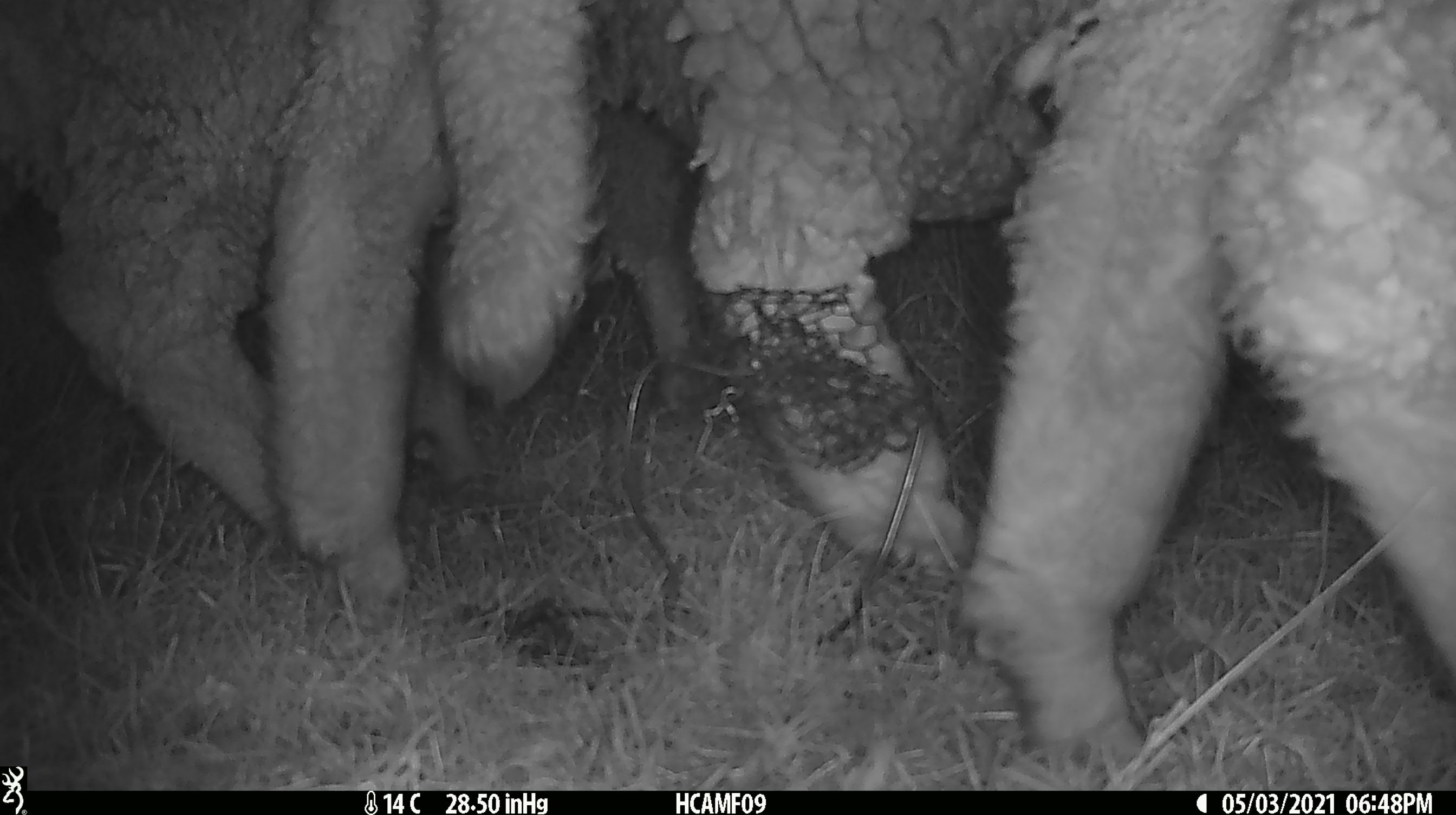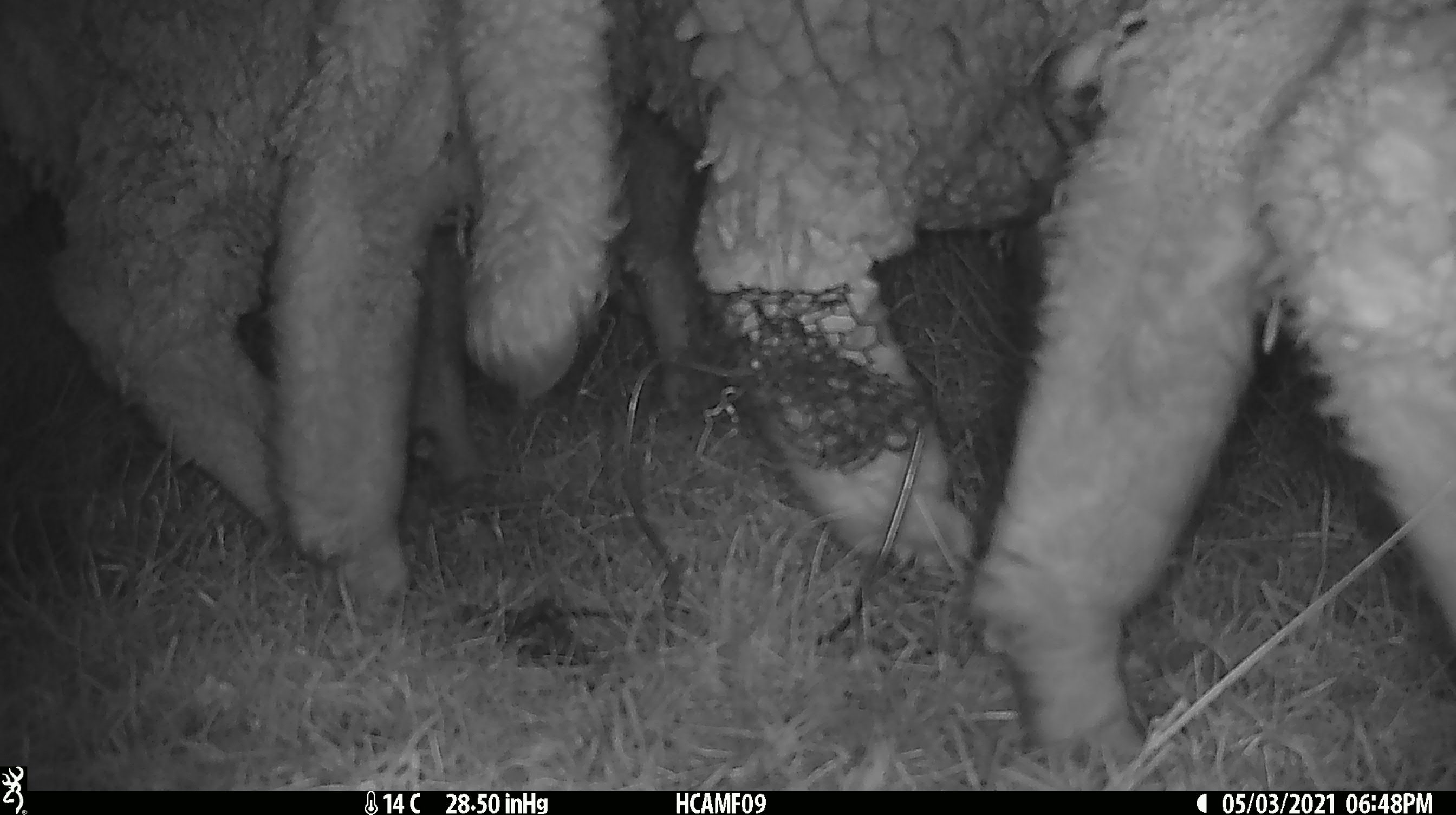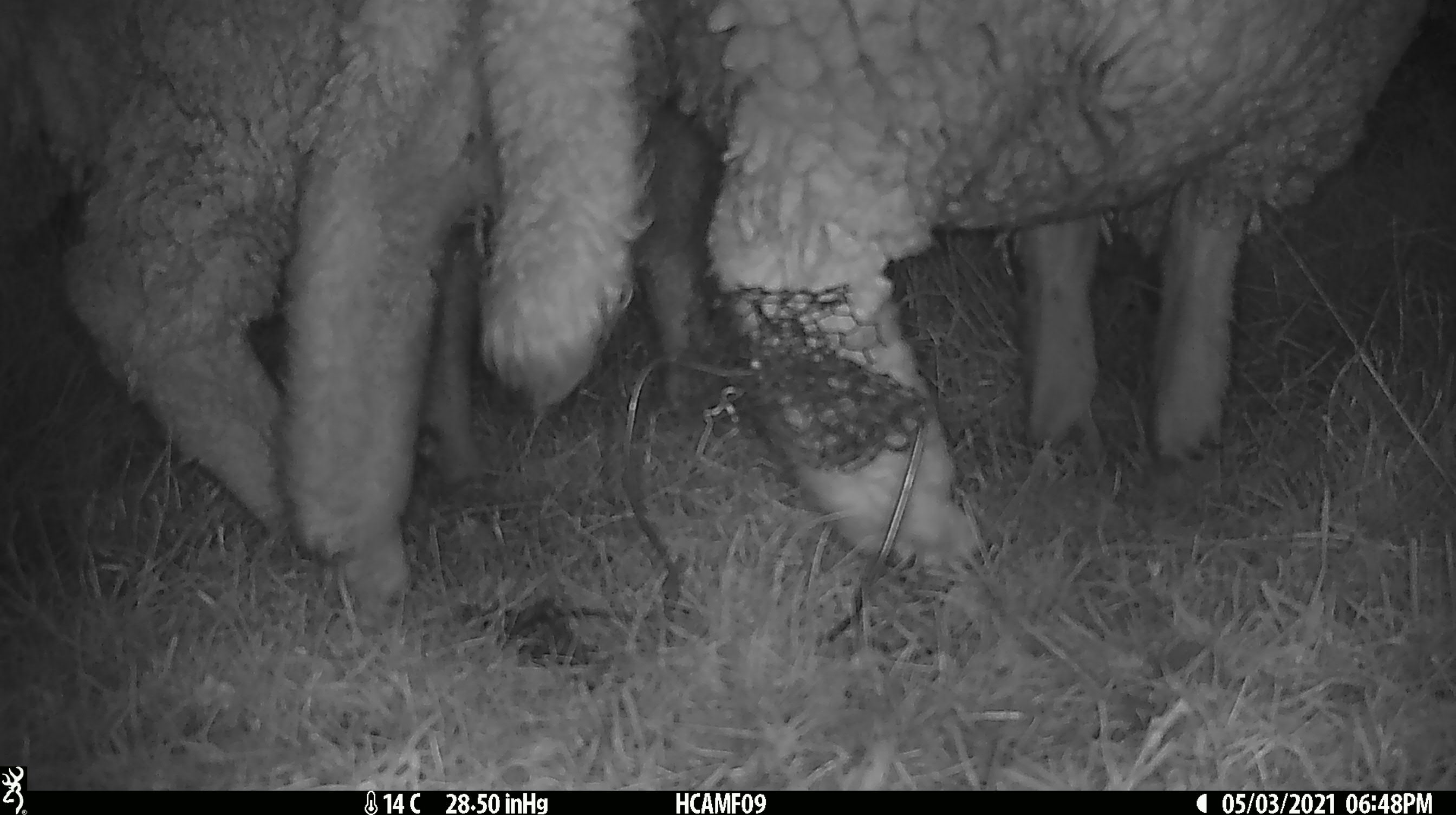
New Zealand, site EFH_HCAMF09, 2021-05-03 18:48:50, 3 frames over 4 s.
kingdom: Animalia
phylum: Chordata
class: Mammalia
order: Artiodactyla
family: Bovidae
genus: Ovis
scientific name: Ovis aries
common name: domestic sheep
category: sheep